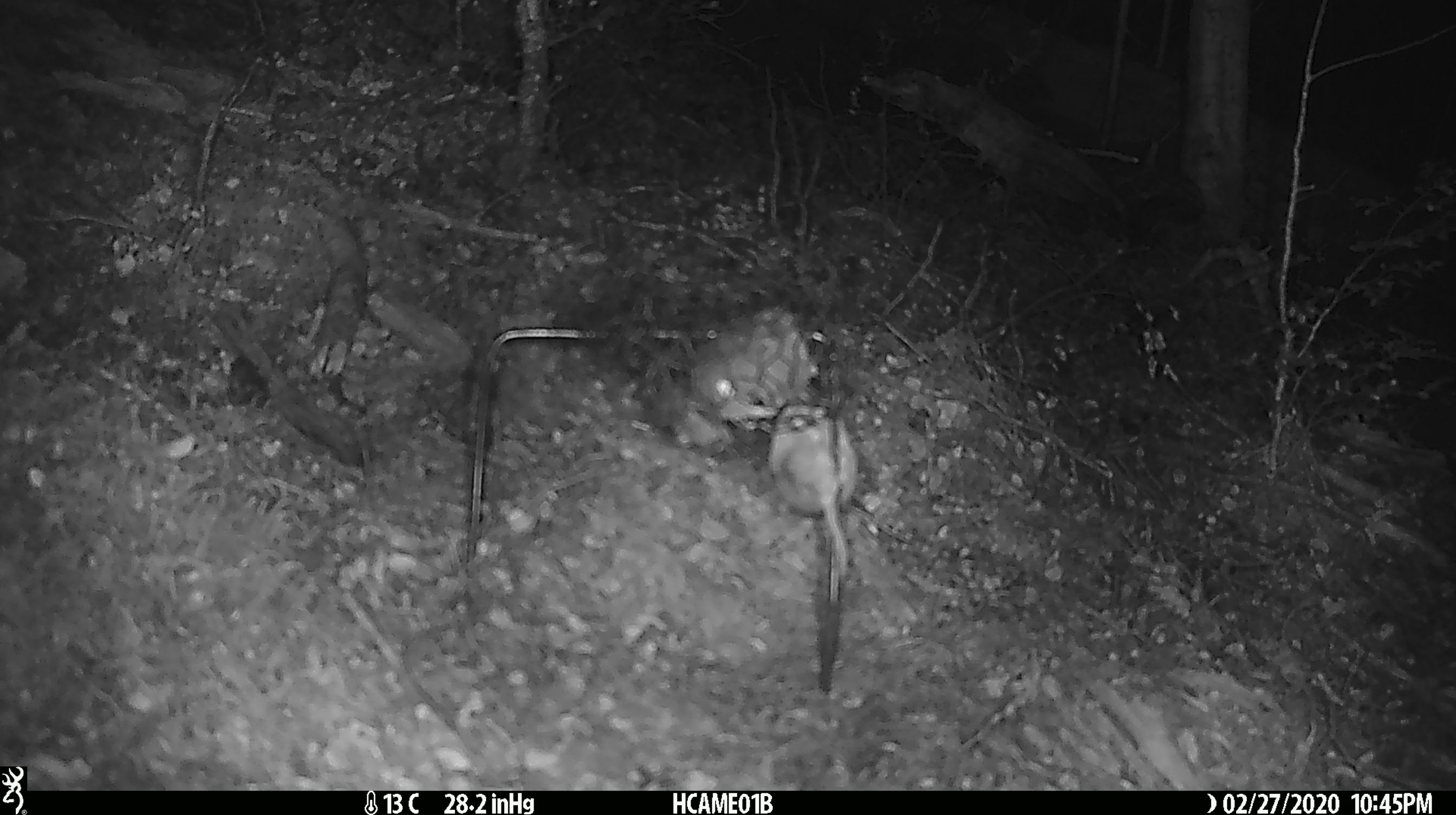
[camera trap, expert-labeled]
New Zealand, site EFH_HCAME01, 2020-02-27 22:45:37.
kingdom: Animalia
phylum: Chordata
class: Mammalia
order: Rodentia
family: Muridae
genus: Mus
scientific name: Mus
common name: mouse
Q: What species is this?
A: Mouse (Mus).